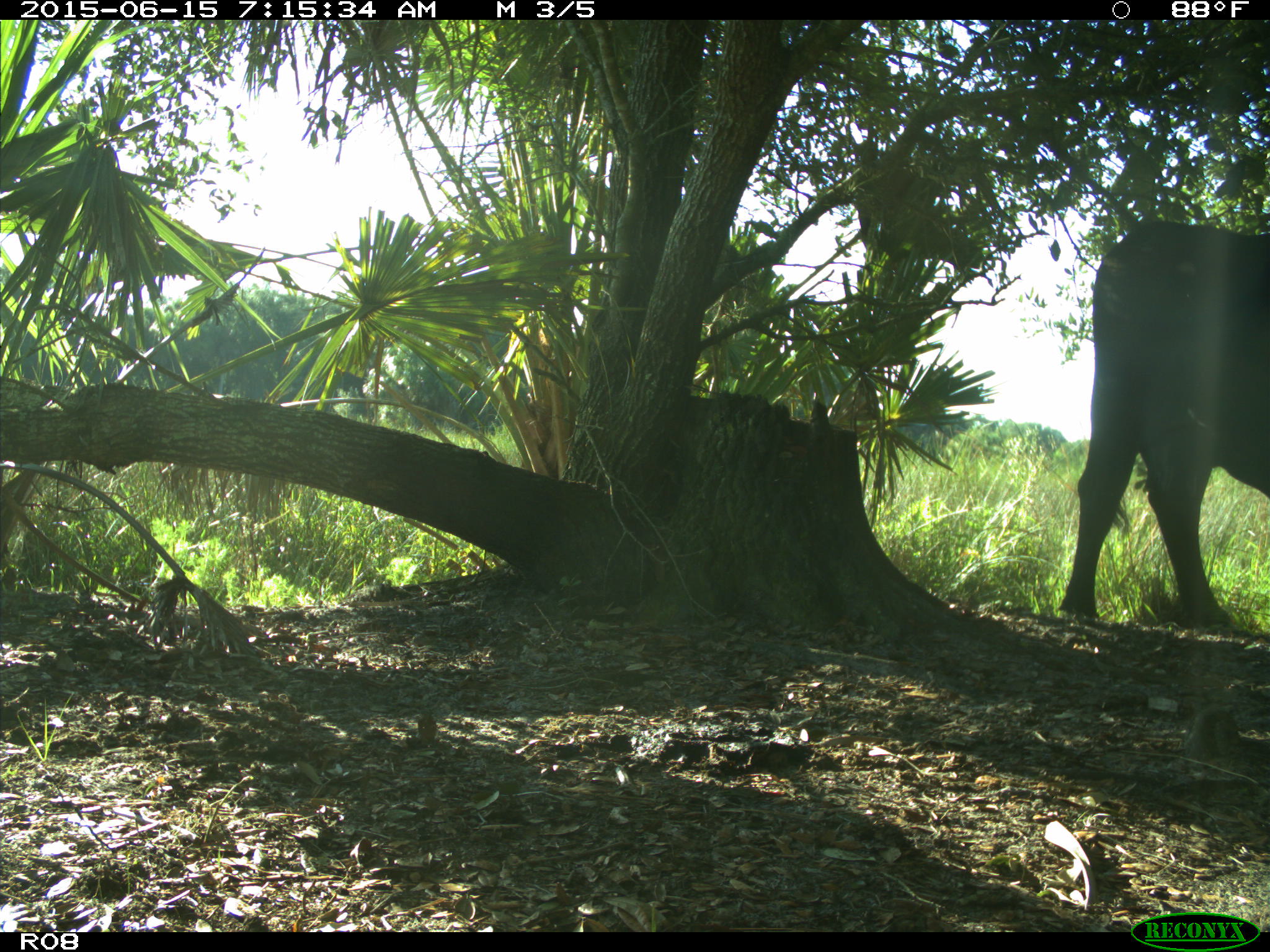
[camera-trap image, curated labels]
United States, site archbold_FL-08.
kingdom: Animalia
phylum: Chordata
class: Mammalia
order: Artiodactyla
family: Bovidae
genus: Bos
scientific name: Bos taurus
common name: domestic cow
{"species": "Bos taurus (domestic cow)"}